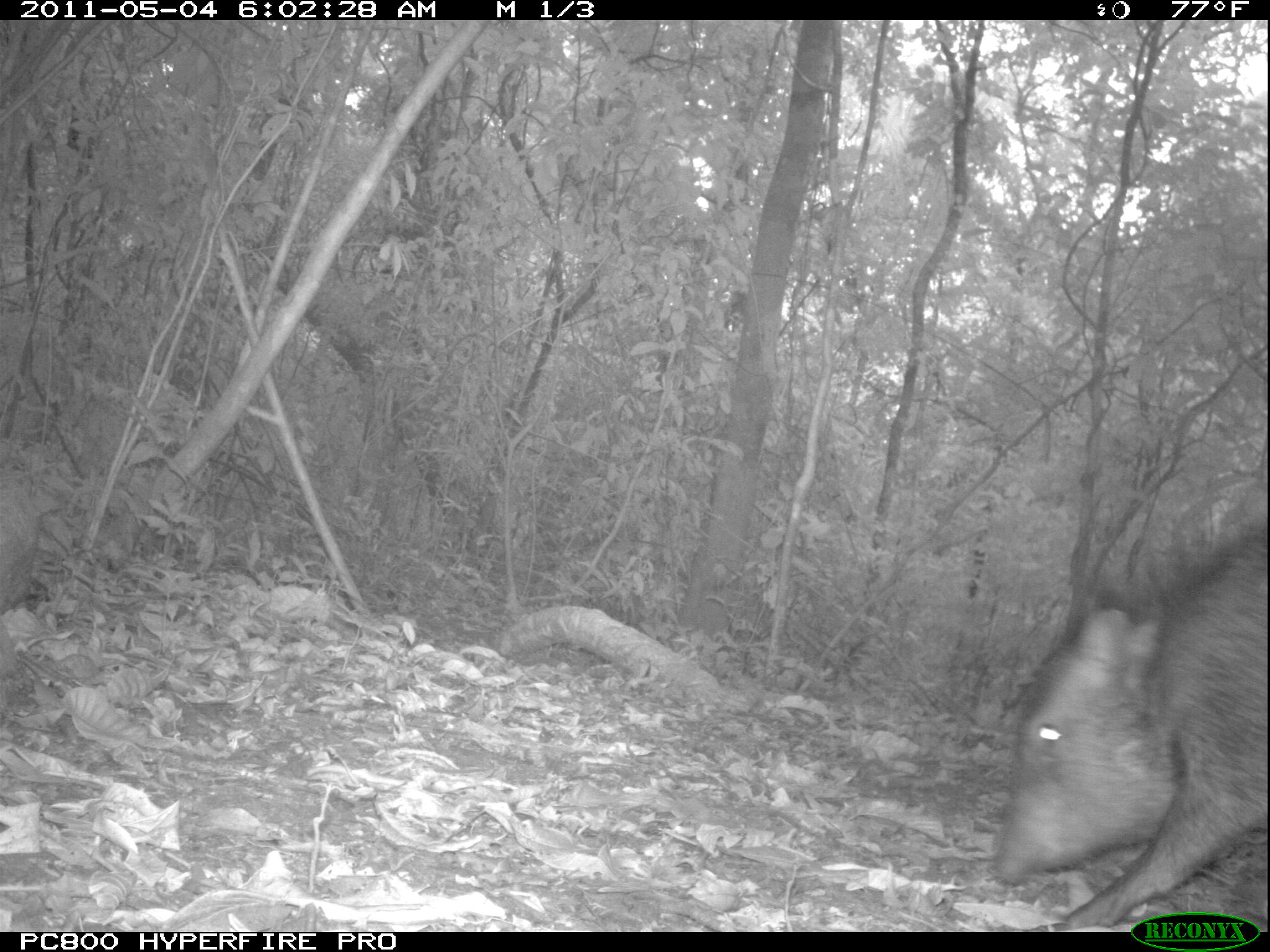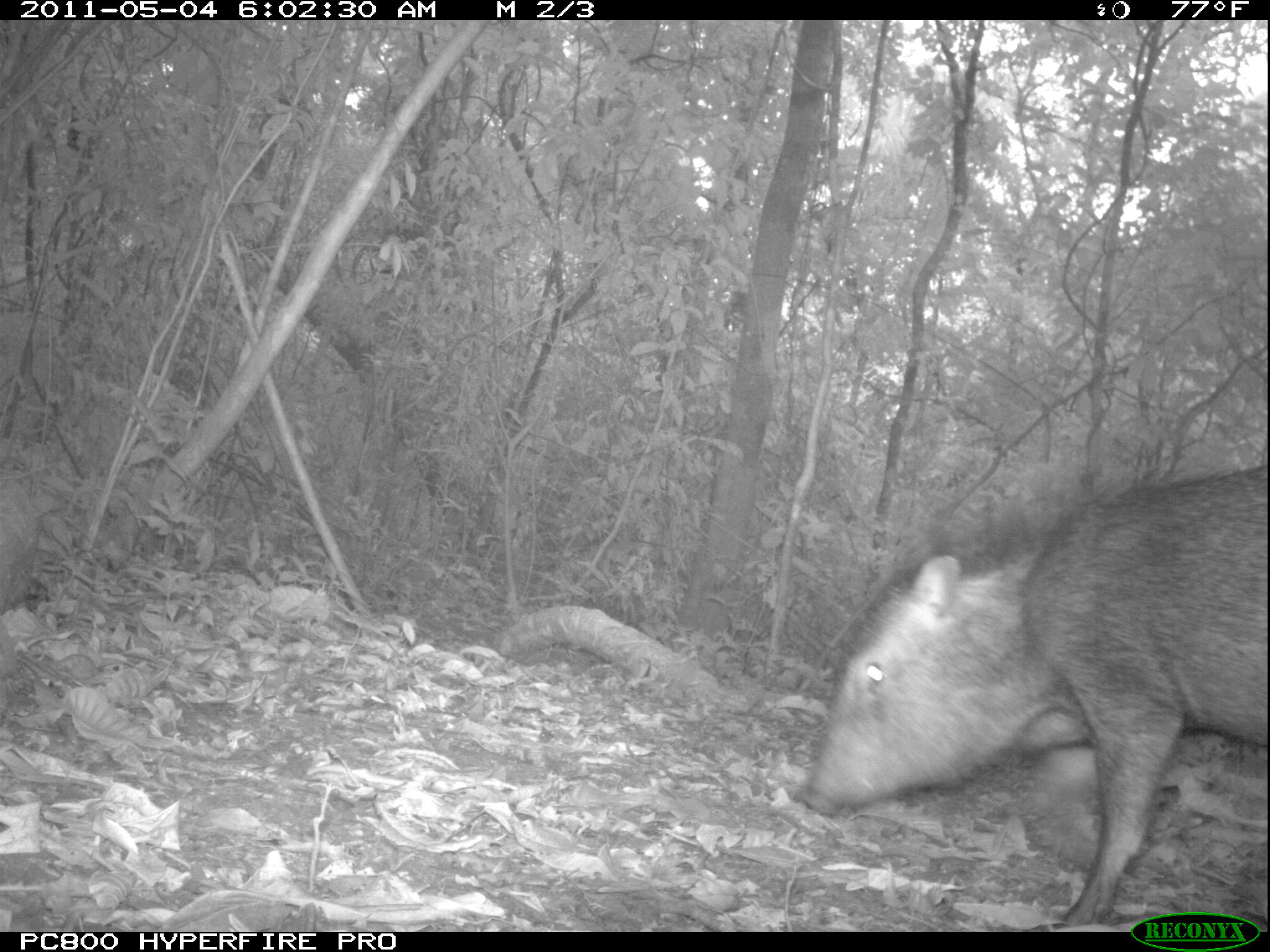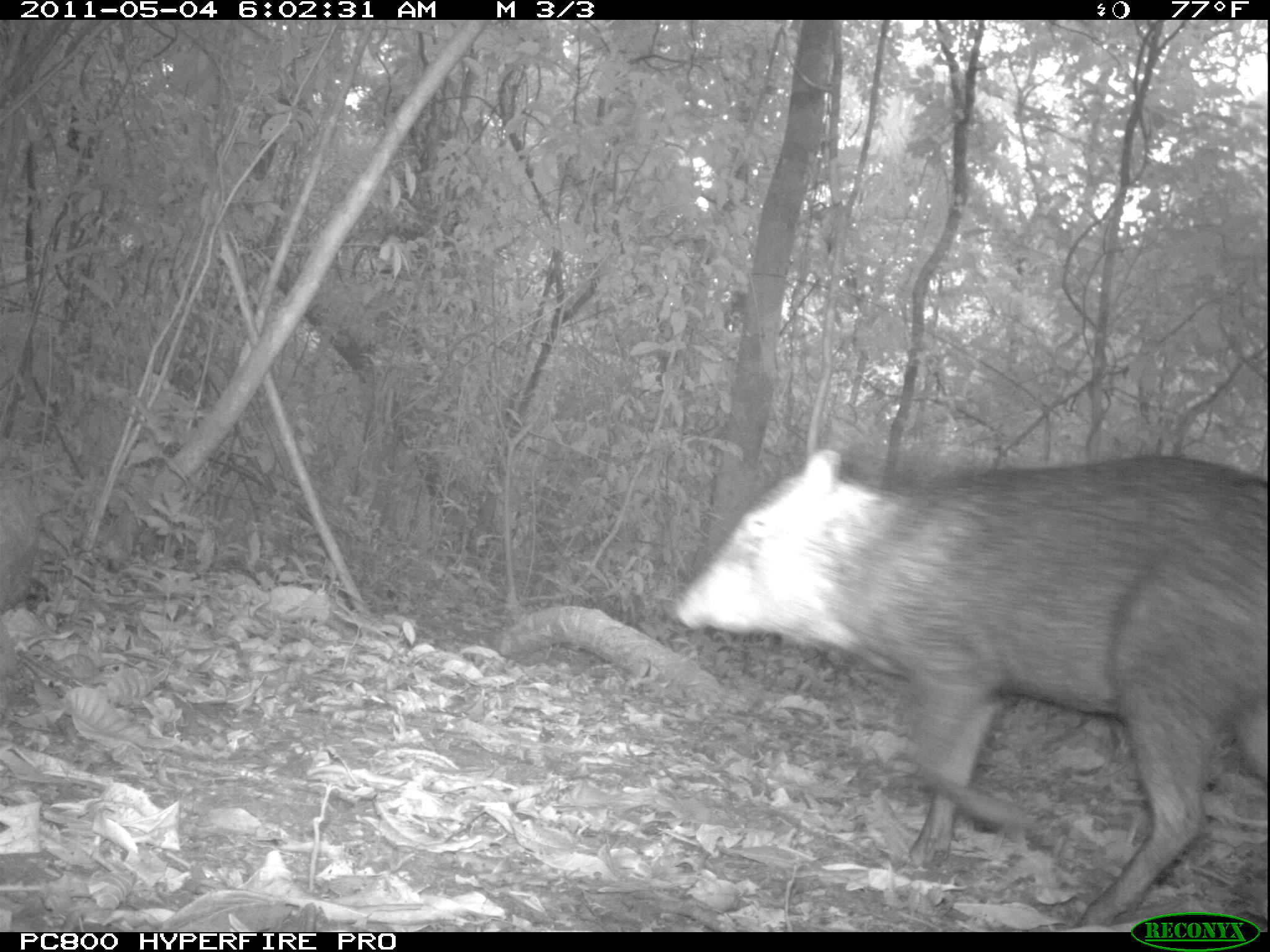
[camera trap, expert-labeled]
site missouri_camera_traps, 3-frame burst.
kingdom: Animalia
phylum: Chordata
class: Mammalia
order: Artiodactyla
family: Tayassuidae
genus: Pecari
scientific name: Pecari tajacu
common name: collared peccary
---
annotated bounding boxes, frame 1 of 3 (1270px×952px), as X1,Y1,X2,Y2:
collared peccary: 985,508,1259,917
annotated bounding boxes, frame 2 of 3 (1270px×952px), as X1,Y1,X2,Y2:
collared peccary: 781,454,1258,910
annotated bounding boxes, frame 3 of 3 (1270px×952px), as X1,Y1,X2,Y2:
collared peccary: 673,441,1240,876